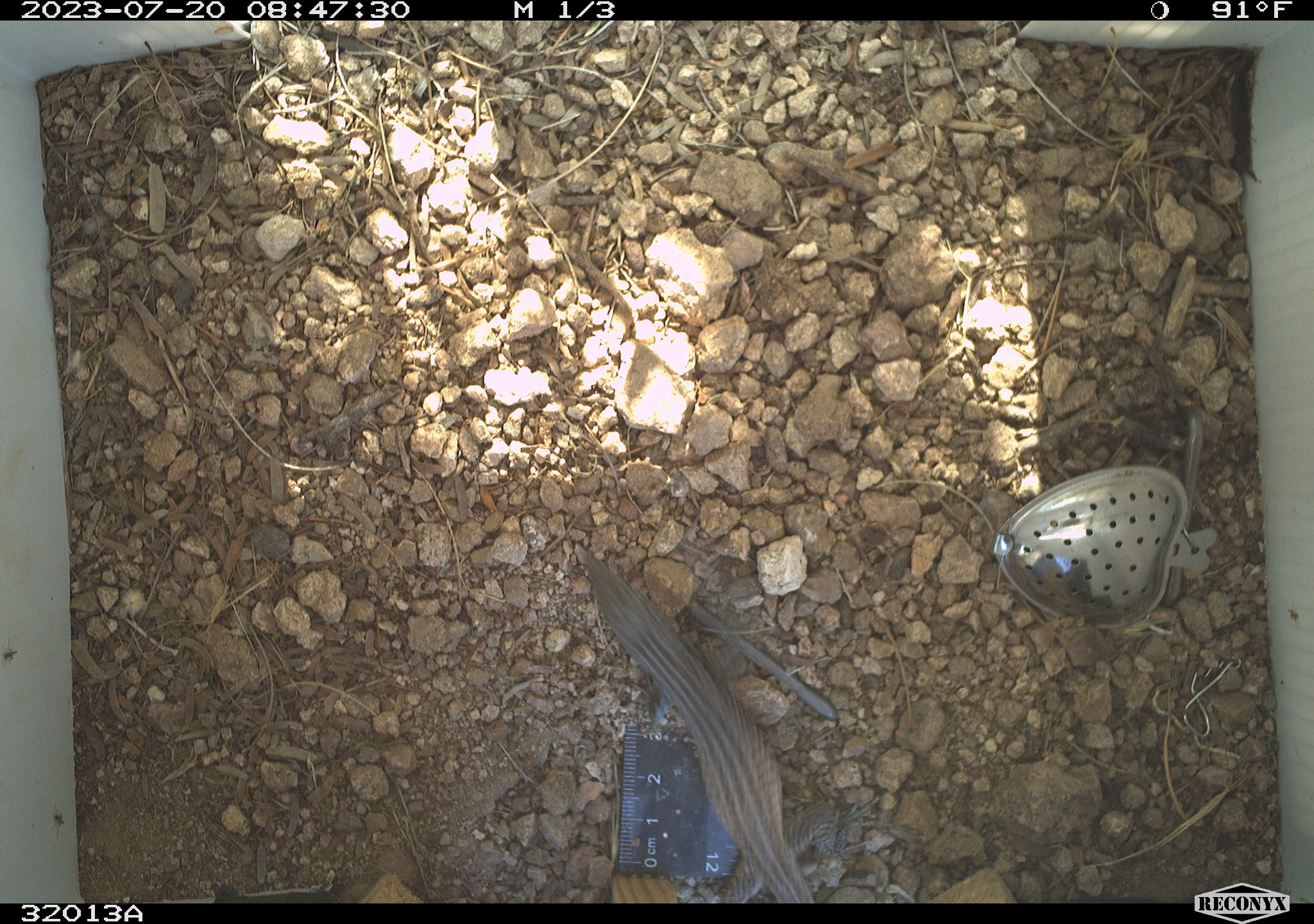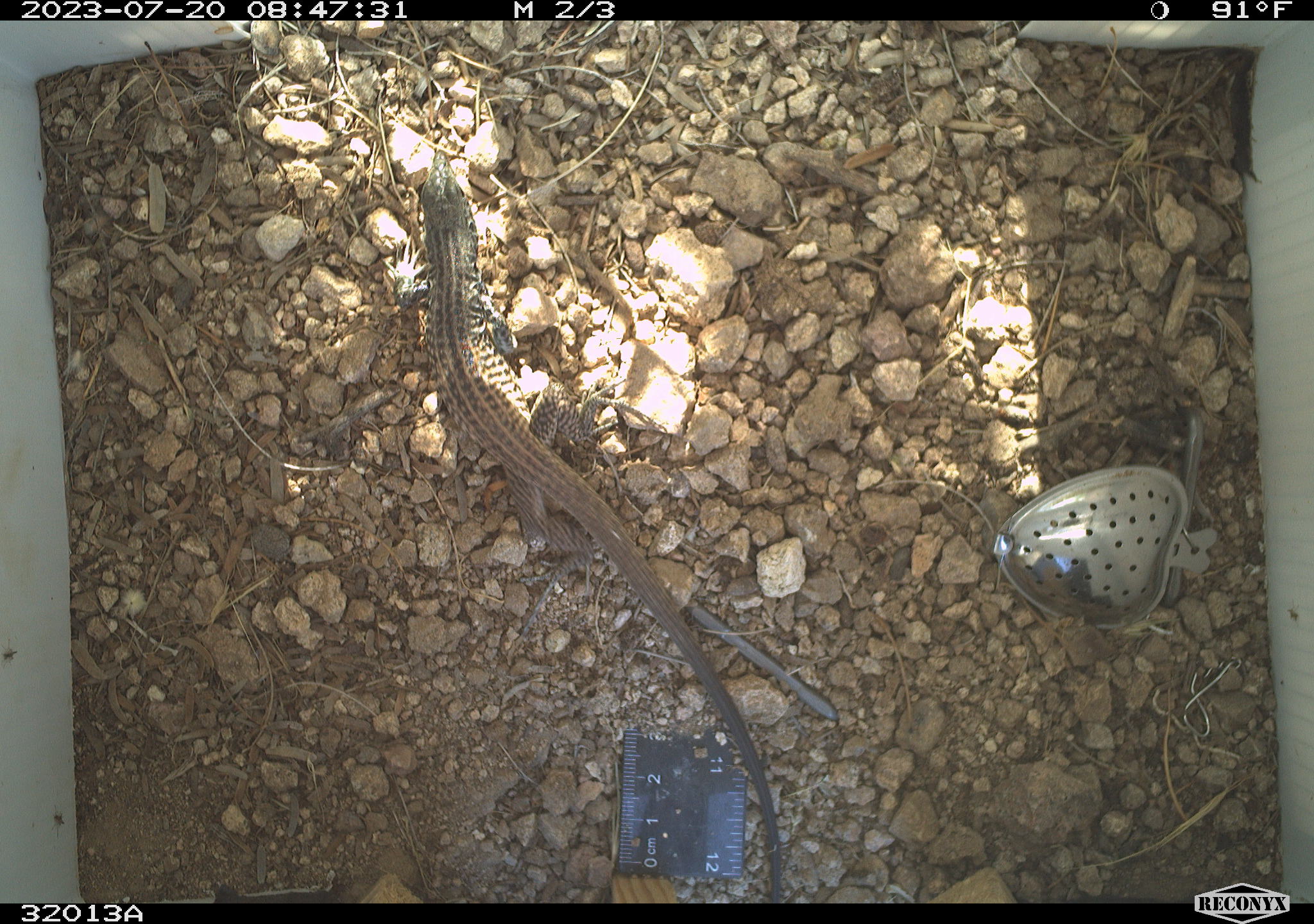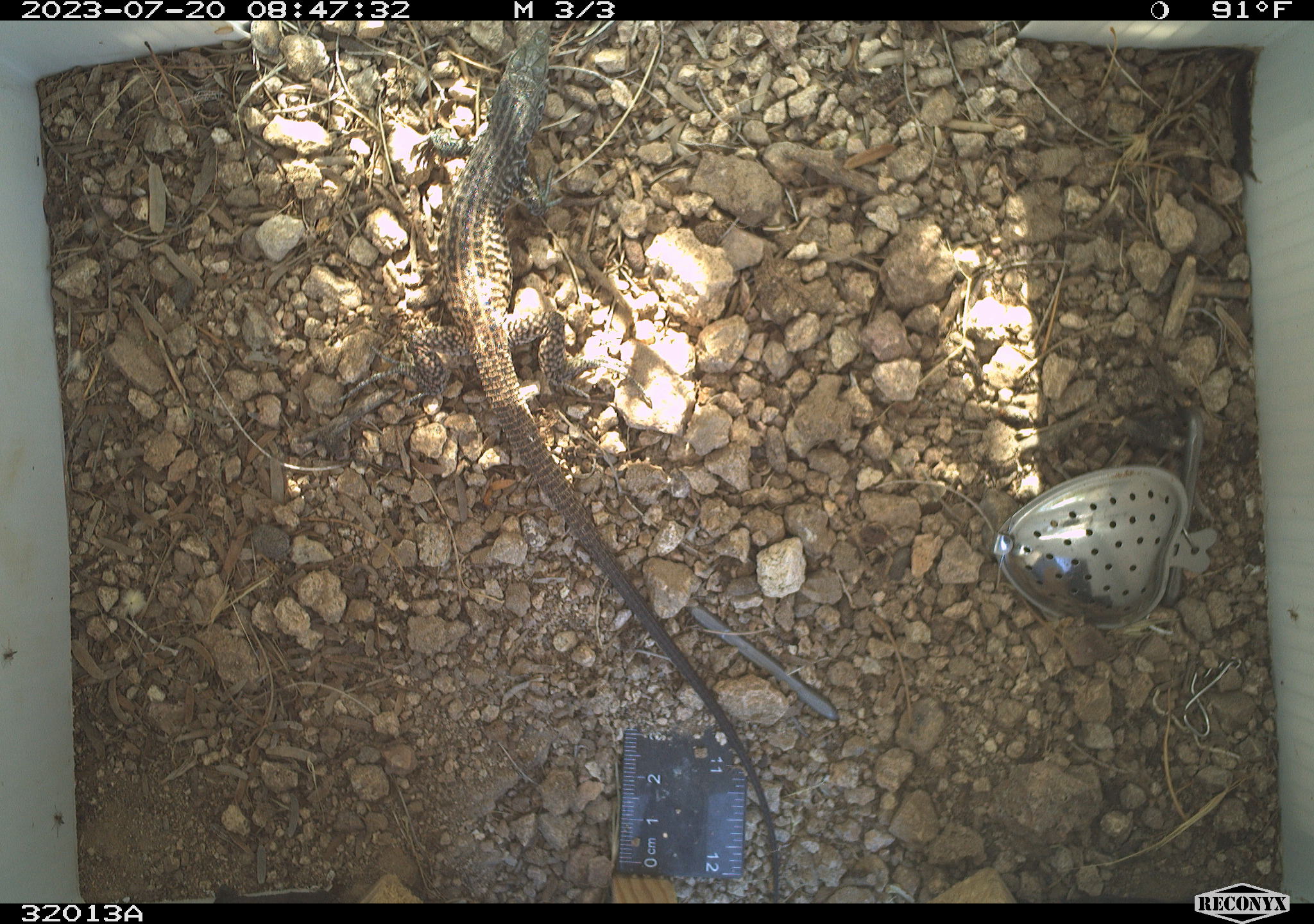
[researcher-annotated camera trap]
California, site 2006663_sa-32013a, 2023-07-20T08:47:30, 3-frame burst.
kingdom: Animalia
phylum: Chordata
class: Reptilia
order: Squamata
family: Teiidae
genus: Aspidoscelis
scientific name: Aspidoscelis tigris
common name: western whiptail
Western whiptail (Aspidoscelis tigris).